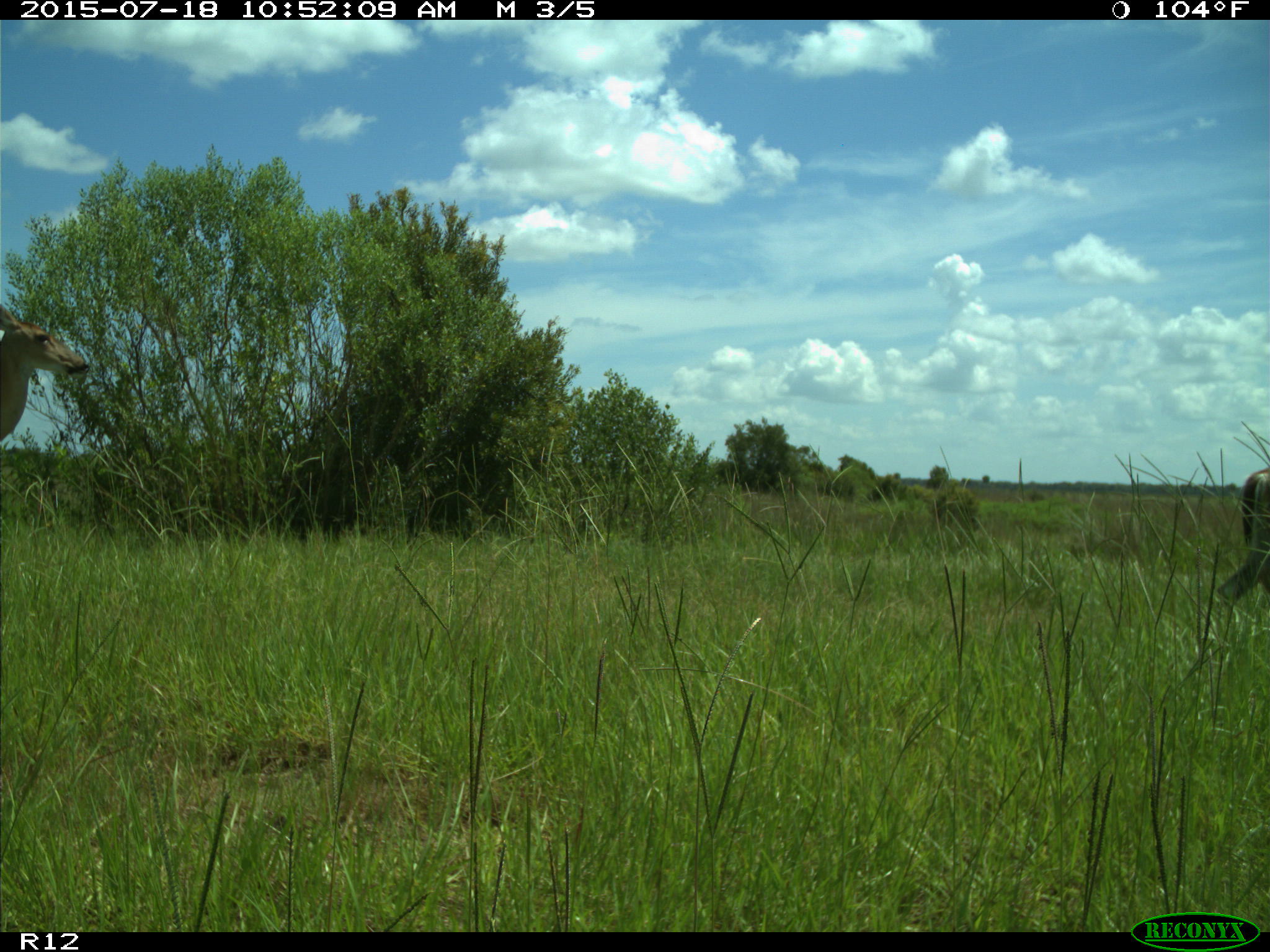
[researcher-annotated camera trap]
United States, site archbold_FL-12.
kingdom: Animalia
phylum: Chordata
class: Mammalia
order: Artiodactyla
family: Cervidae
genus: Odocoileus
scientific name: Odocoileus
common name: deer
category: unidentified deer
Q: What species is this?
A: Unidentified deer (deer) (Odocoileus).